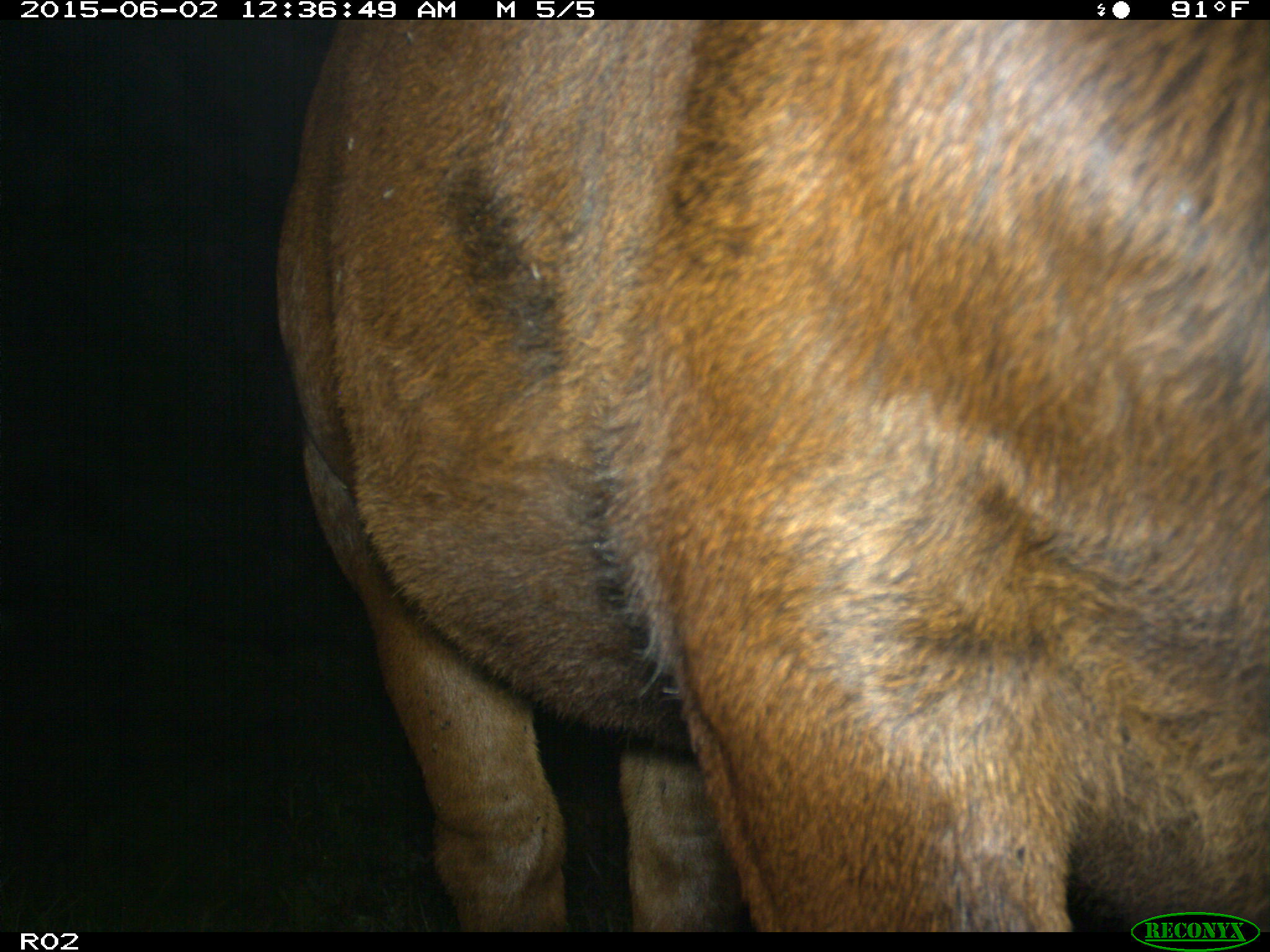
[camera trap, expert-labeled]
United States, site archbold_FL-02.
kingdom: Animalia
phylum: Chordata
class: Mammalia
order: Artiodactyla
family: Bovidae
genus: Bos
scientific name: Bos taurus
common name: domestic cow